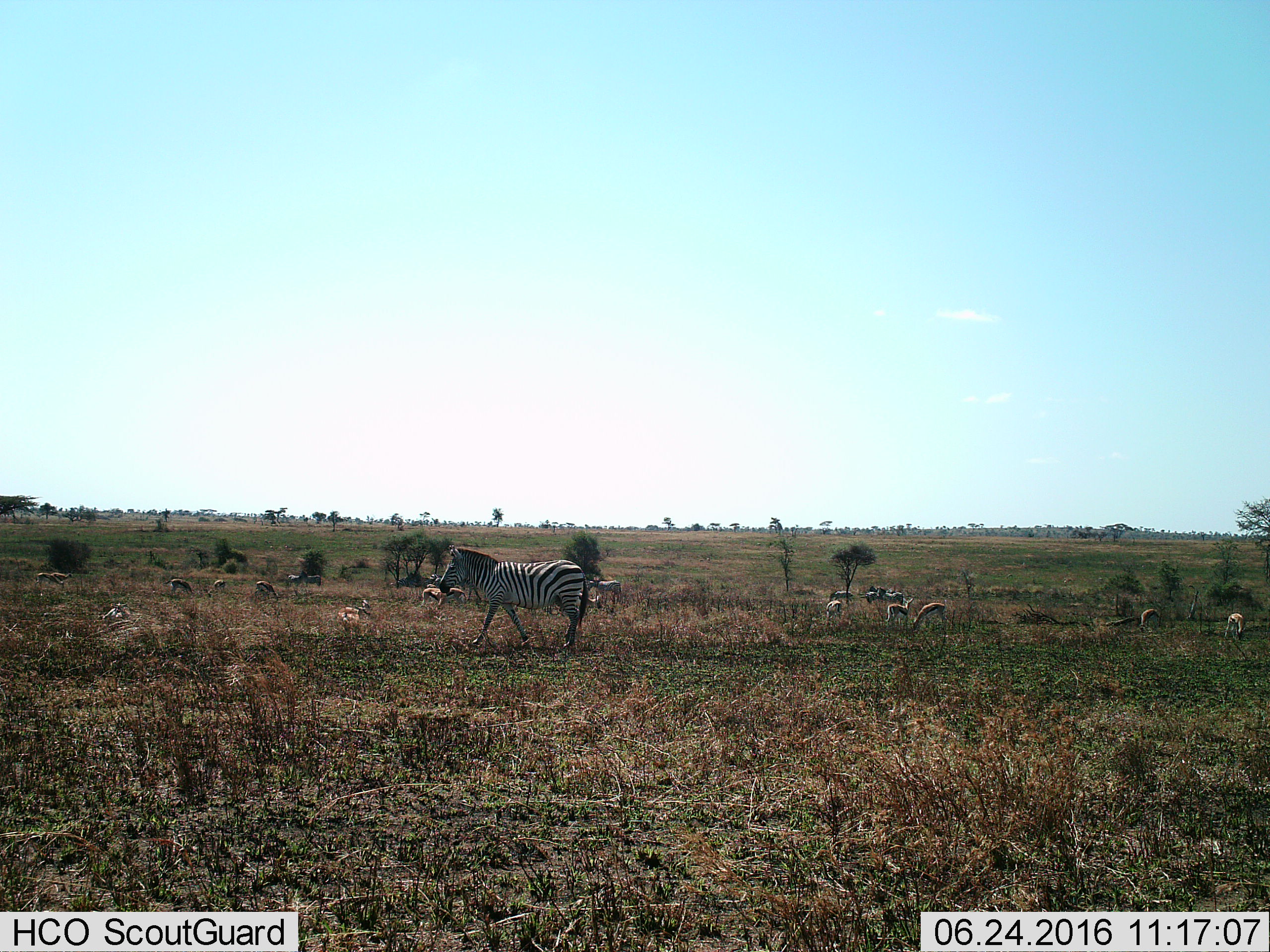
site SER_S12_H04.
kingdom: Animalia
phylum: Chordata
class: Mammalia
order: Artiodactyla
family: Bovidae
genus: Eudorcas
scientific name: Eudorcas thomsonii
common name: thomson's gazelle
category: gazellethomsons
Gazellethomsons (thomson's gazelle) (Eudorcas thomsonii), count 11-50. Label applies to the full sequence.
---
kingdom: Animalia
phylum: Chordata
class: Mammalia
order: Perissodactyla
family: Equidae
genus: Equus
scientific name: Equus quagga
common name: plains zebra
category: zebraplains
Zebraplains (plains zebra) (Equus quagga), count 6. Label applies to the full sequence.